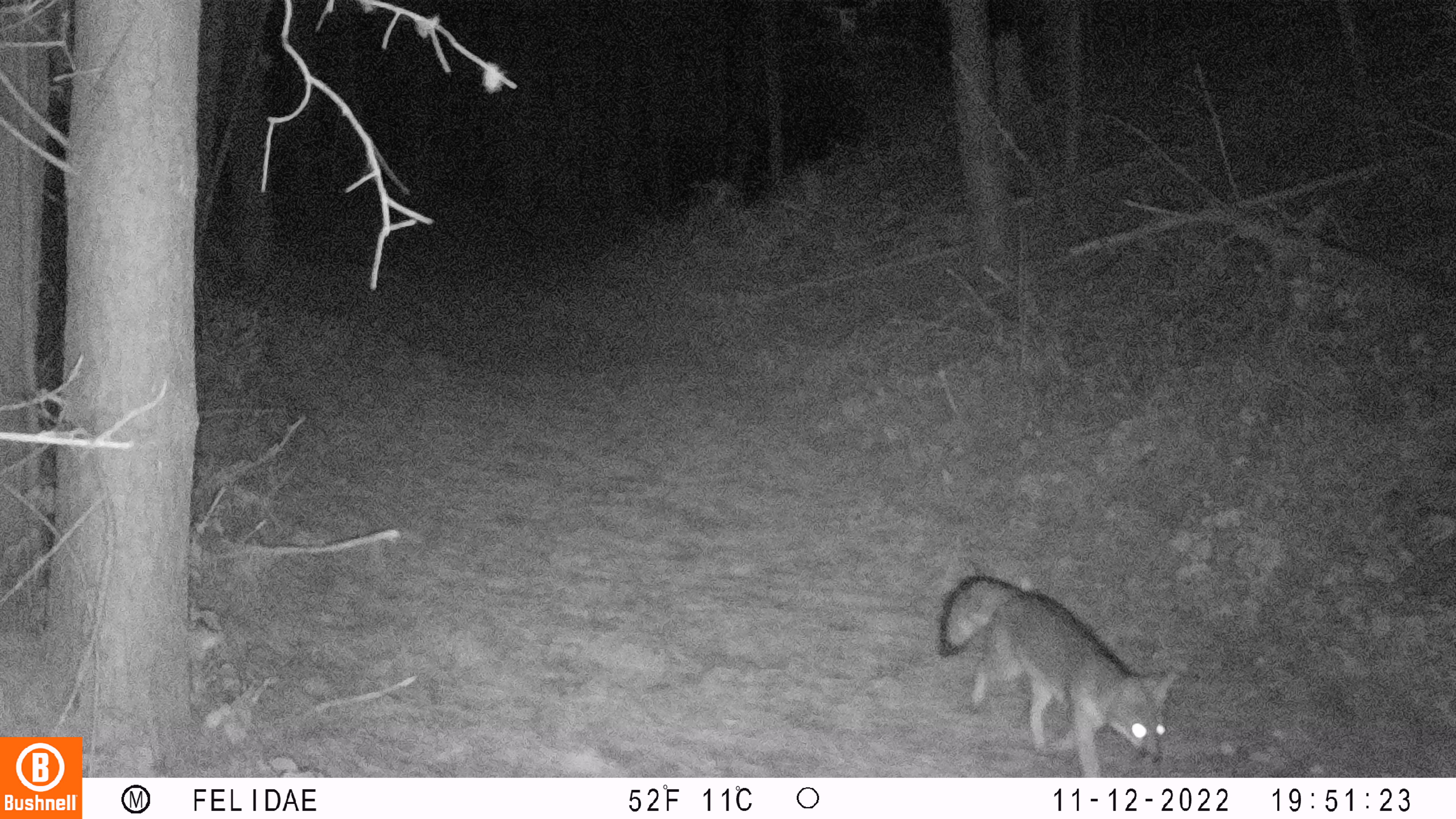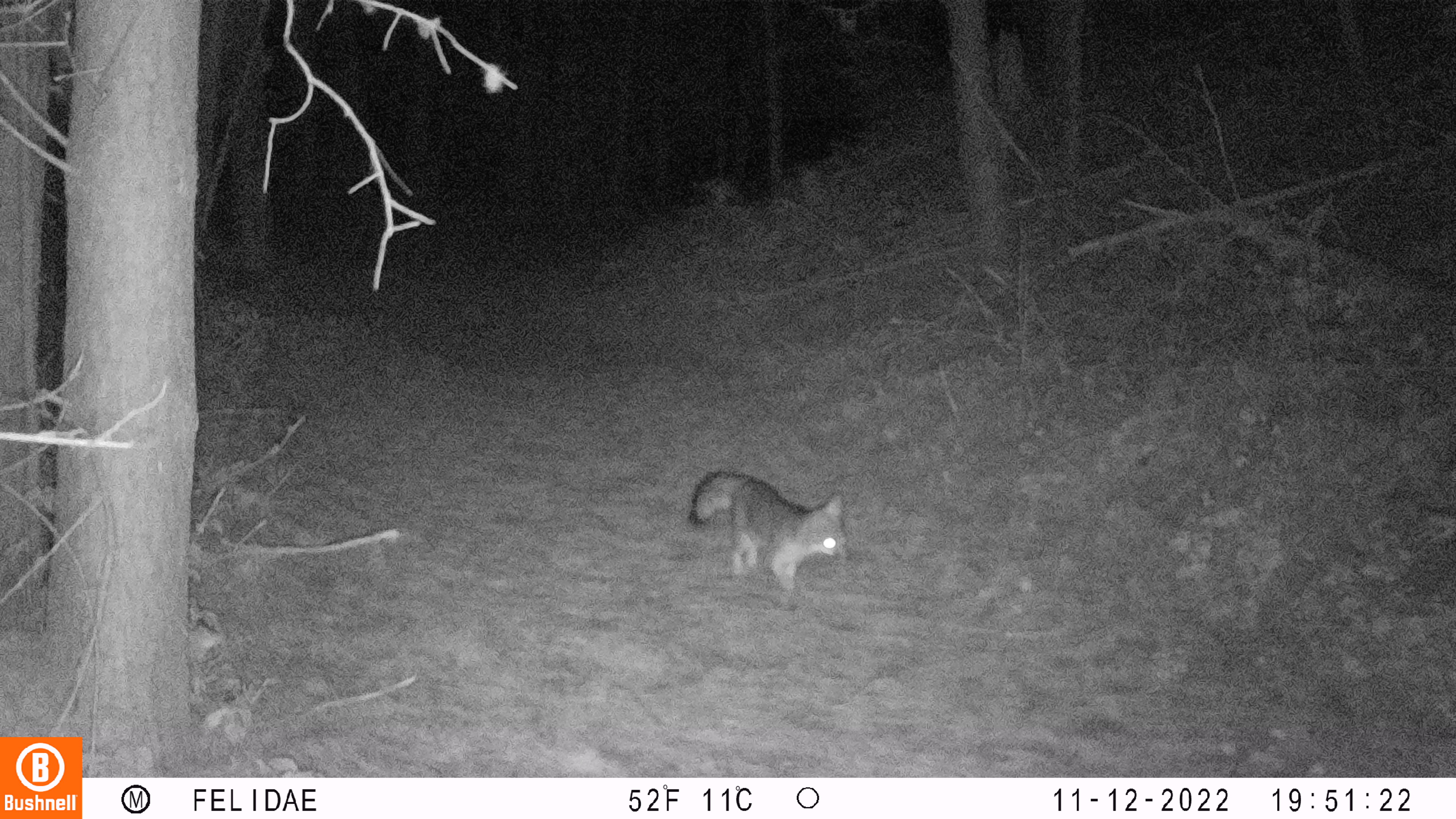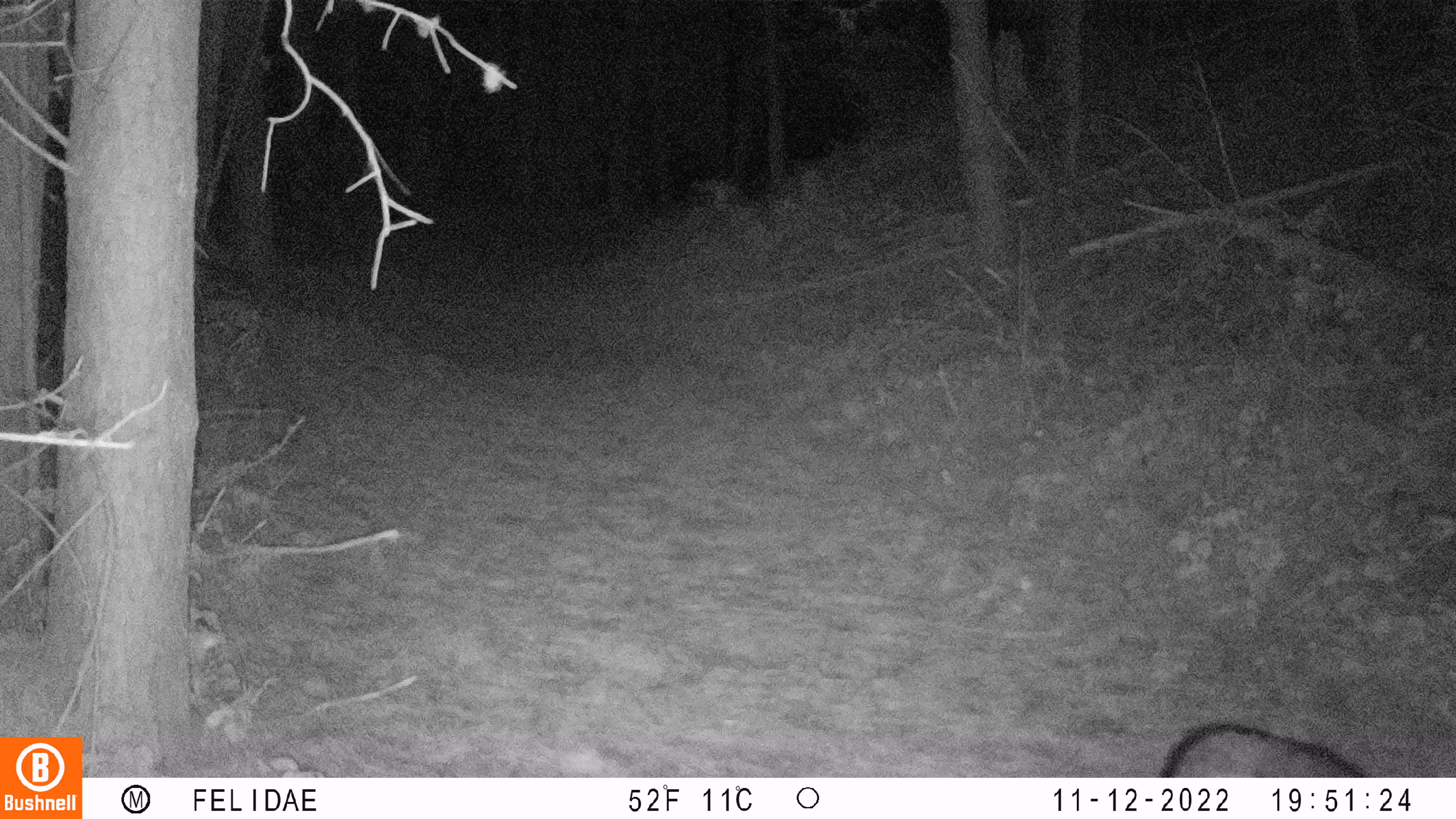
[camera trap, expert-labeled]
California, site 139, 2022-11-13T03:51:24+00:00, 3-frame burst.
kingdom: Animalia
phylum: Chordata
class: Mammalia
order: Carnivora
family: Canidae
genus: Urocyon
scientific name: Urocyon cinereoargenteus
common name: gray fox